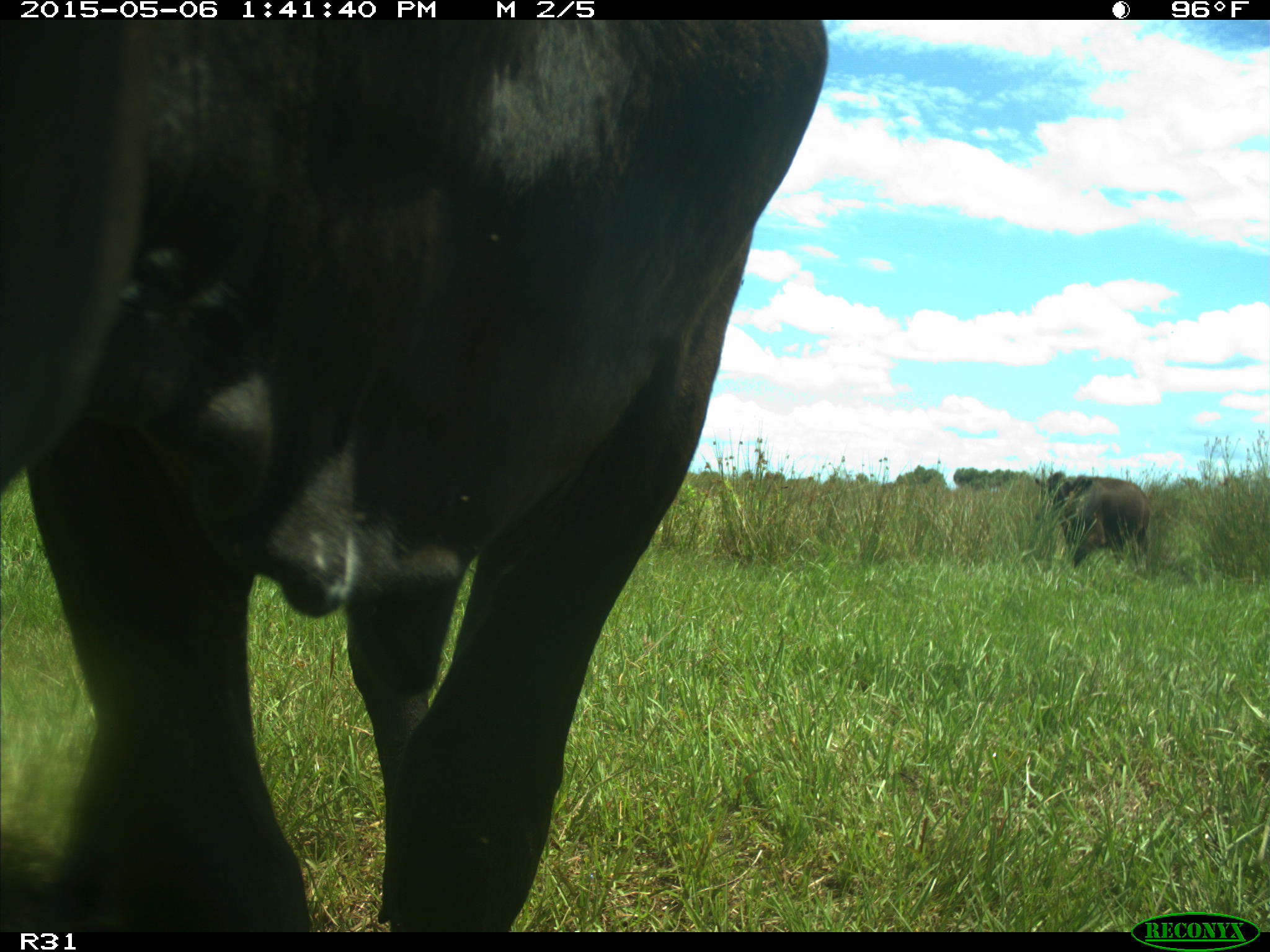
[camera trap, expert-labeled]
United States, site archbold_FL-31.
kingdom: Animalia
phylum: Chordata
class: Mammalia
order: Artiodactyla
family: Bovidae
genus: Bos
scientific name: Bos taurus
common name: domestic cow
Bos taurus (domestic cow).